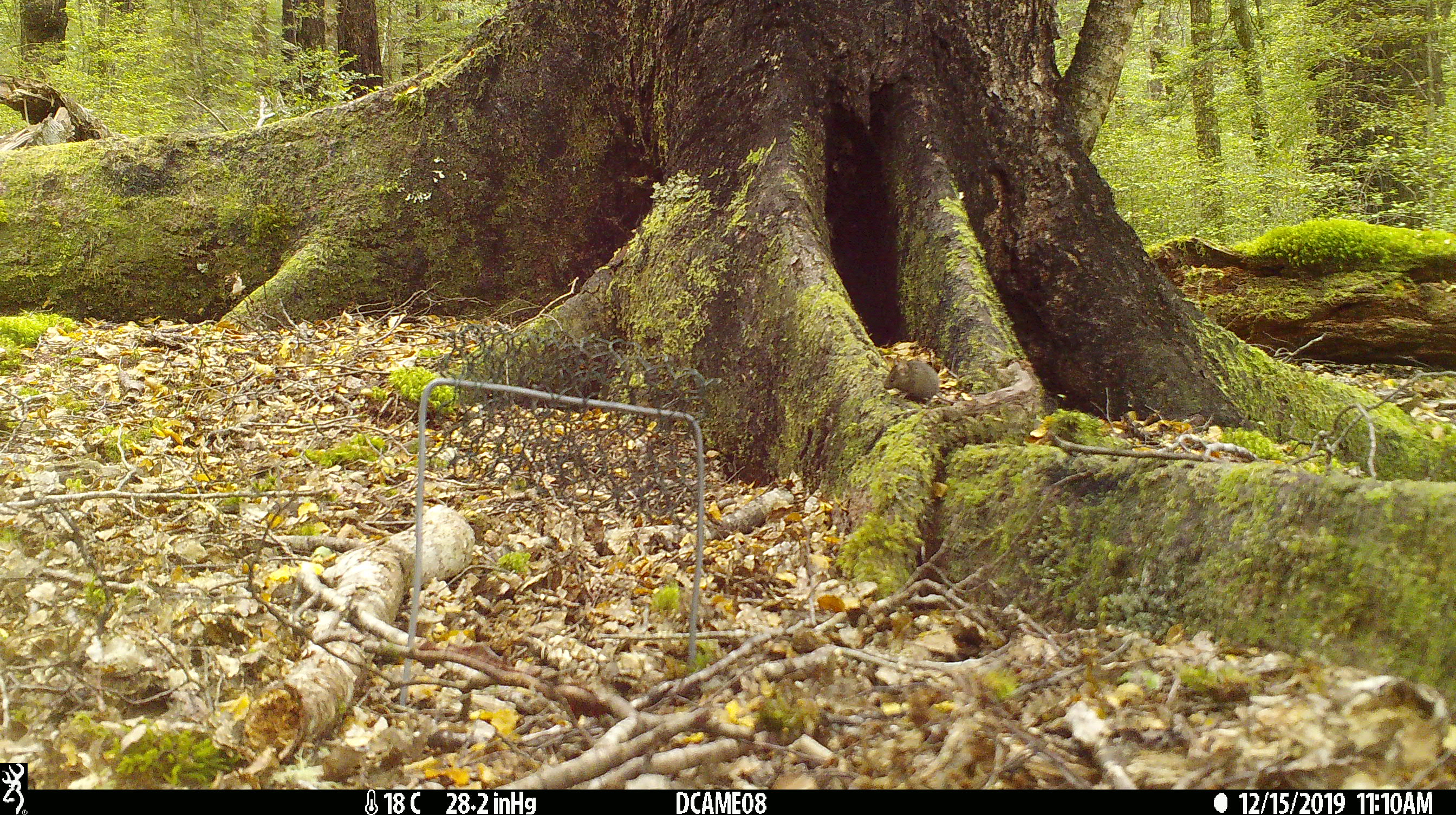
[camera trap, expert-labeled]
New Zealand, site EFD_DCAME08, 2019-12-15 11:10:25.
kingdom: Animalia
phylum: Chordata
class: Mammalia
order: Rodentia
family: Muridae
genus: Mus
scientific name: Mus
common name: mouse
Mouse (Mus).